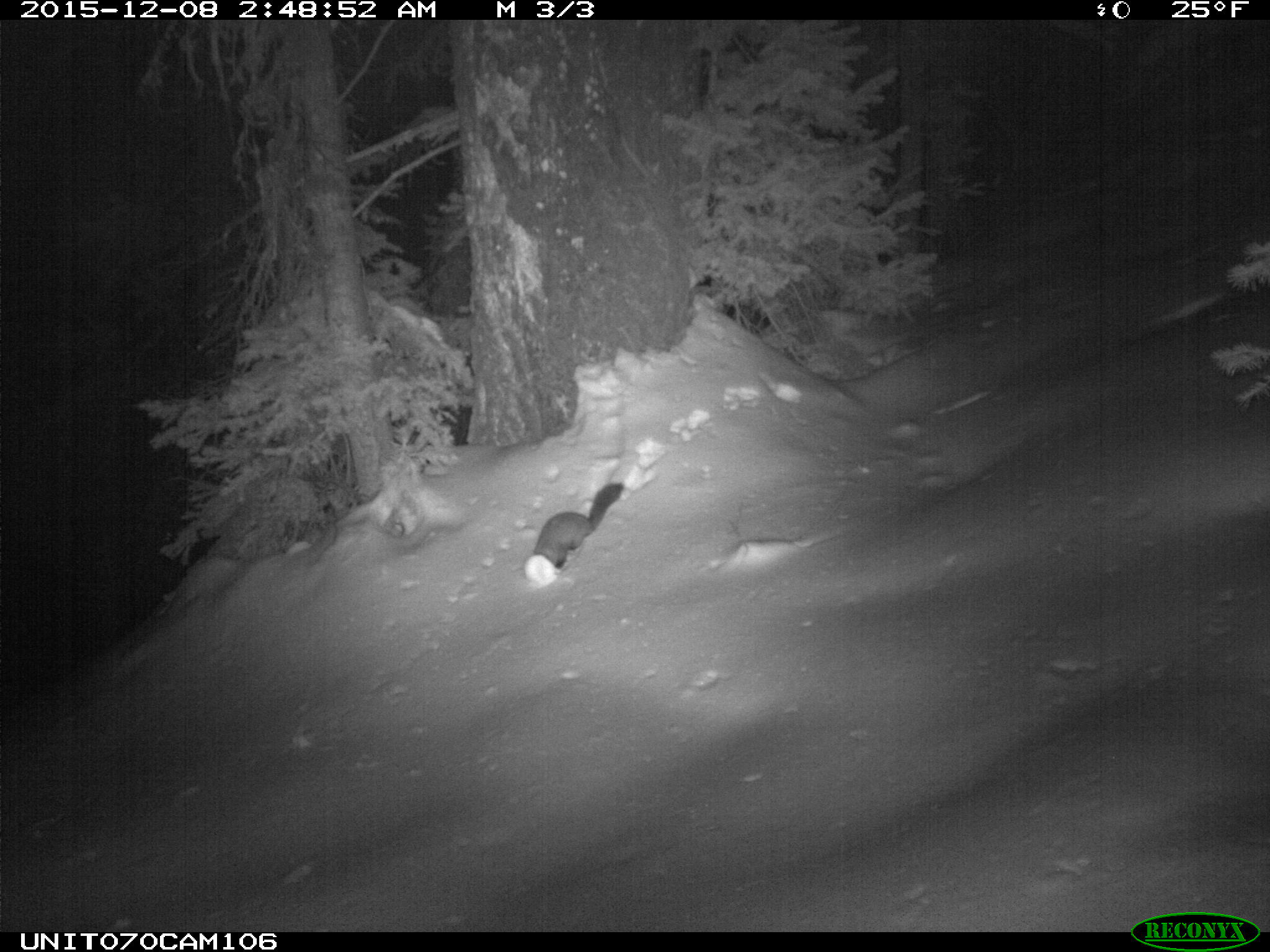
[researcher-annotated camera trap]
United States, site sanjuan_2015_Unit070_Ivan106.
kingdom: Animalia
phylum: Chordata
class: Mammalia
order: Carnivora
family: Mustelidae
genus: Martes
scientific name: Martes americana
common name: american marten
Martes americana (american marten).